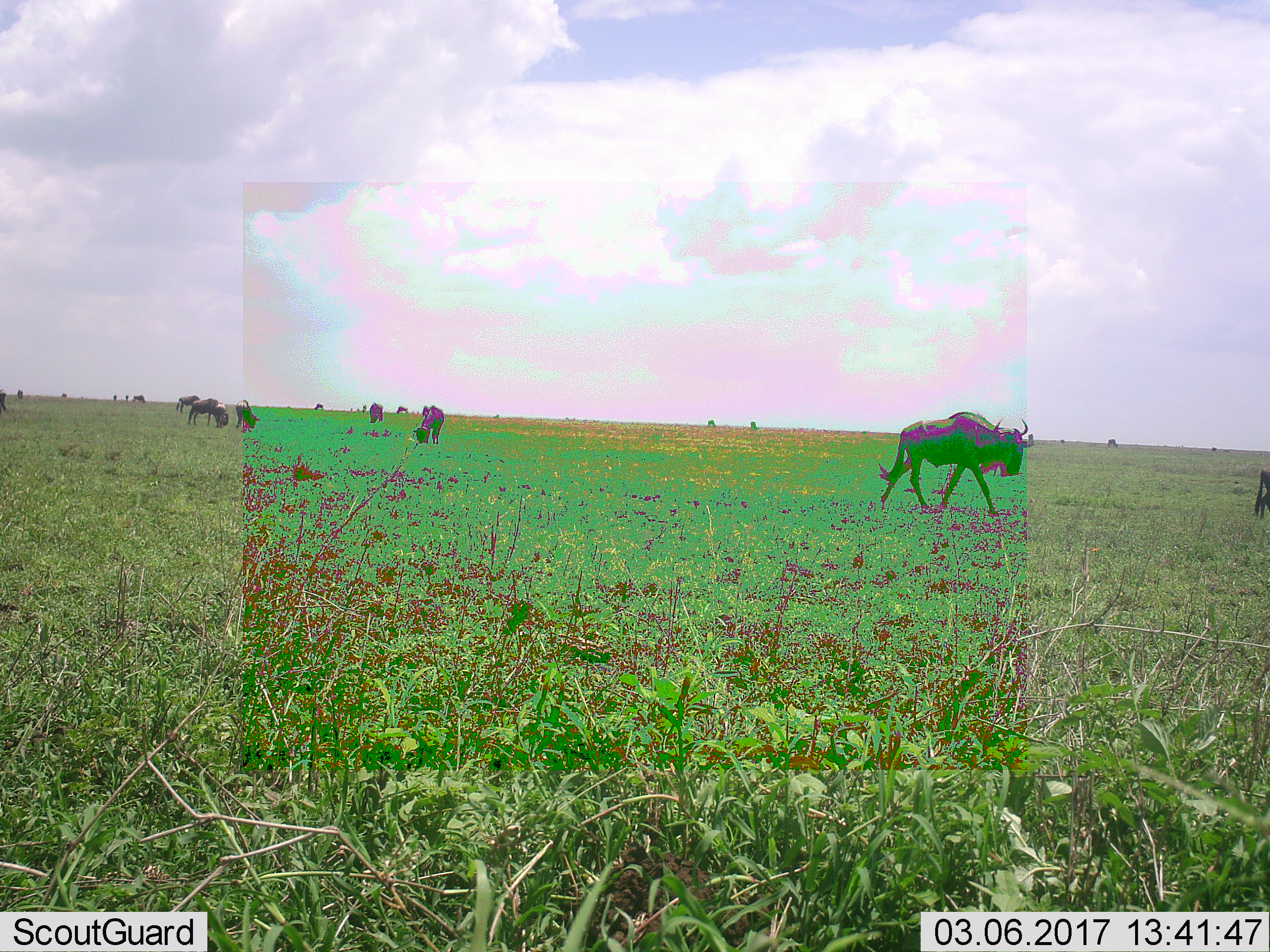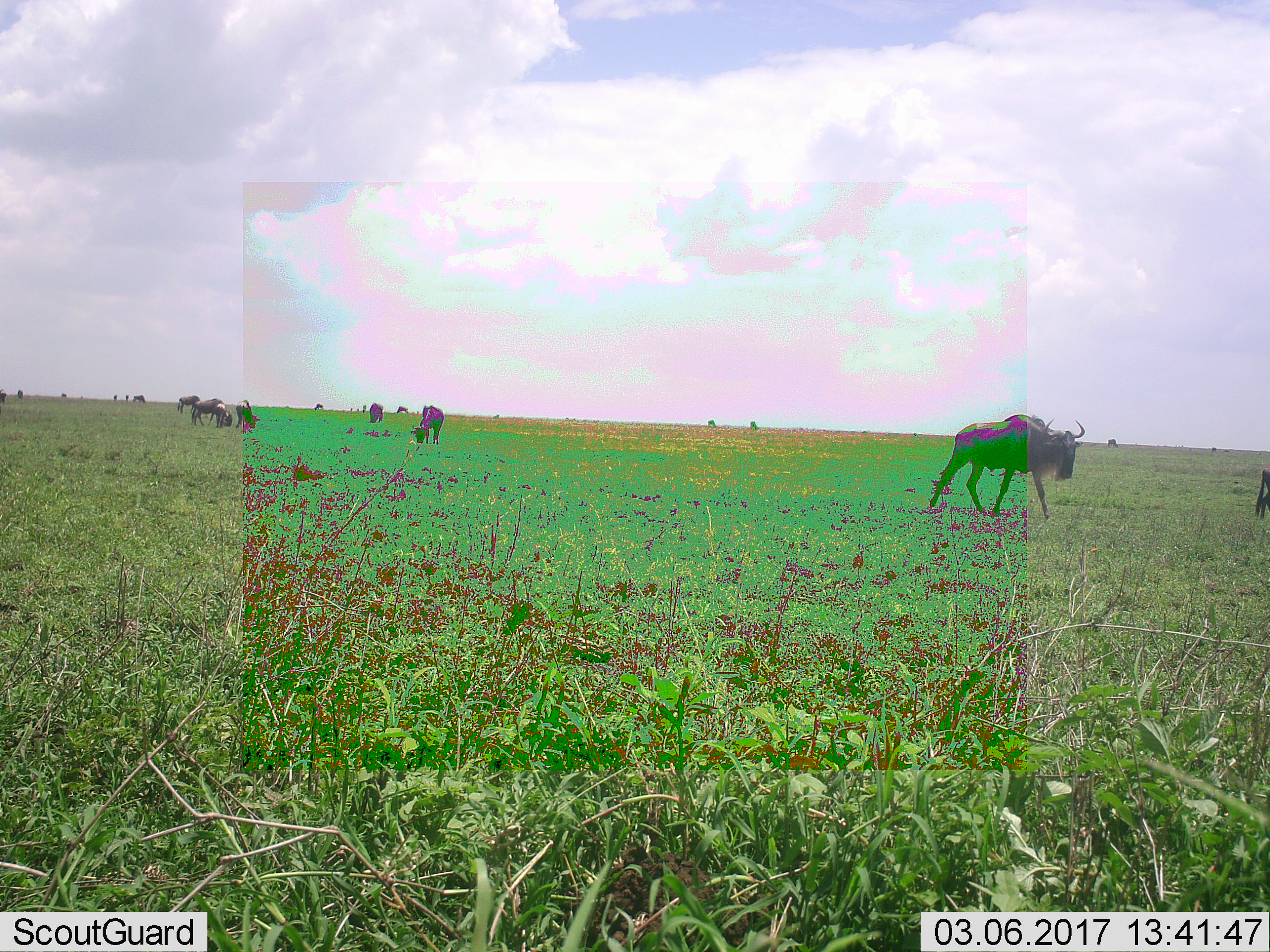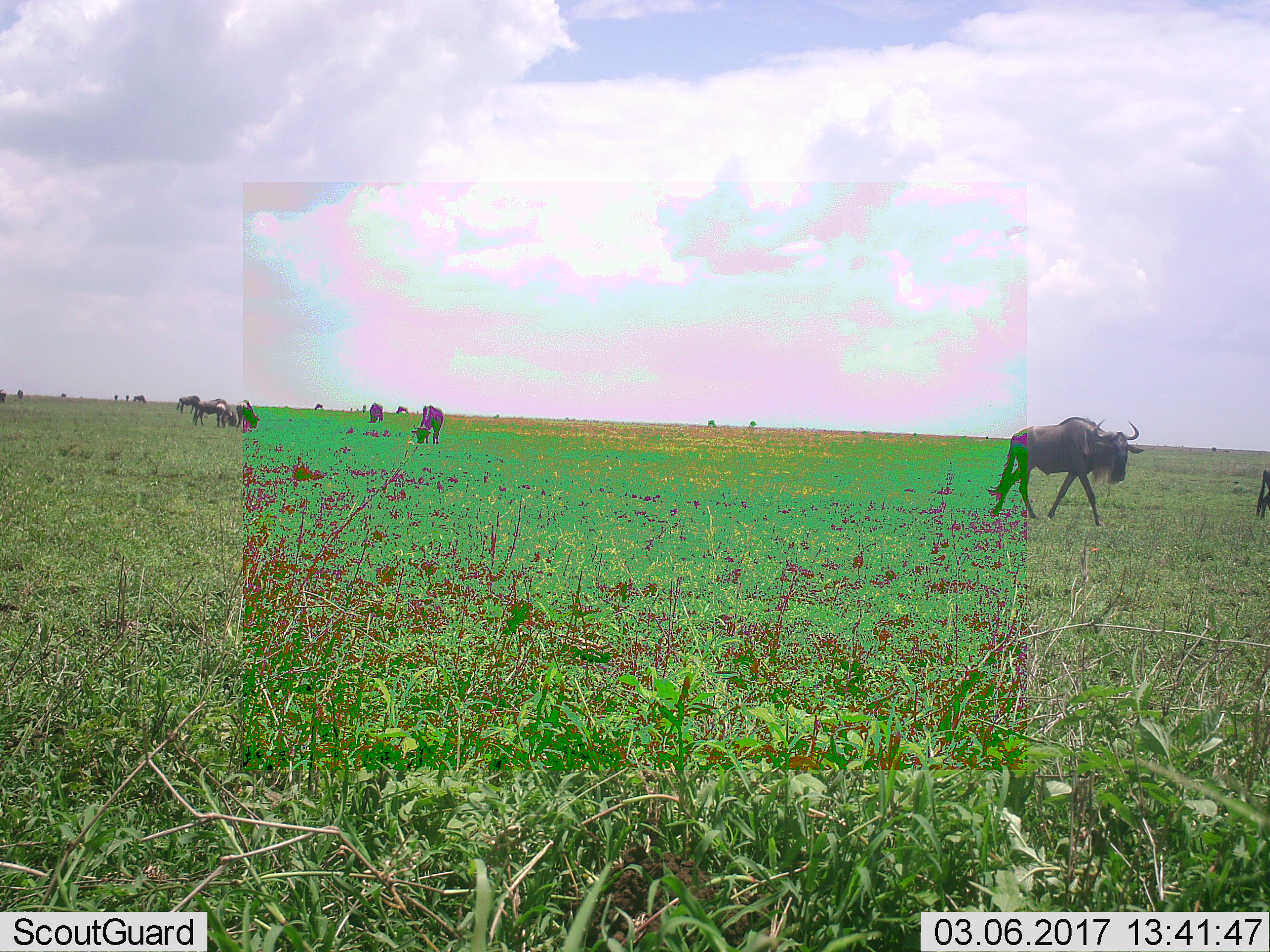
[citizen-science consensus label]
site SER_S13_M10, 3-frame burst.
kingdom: Animalia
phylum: Chordata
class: Mammalia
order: Artiodactyla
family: Bovidae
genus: Connochaetes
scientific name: Connochaetes taurinus taurinus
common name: blue wildebeest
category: wildebeestblue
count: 11-50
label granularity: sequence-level